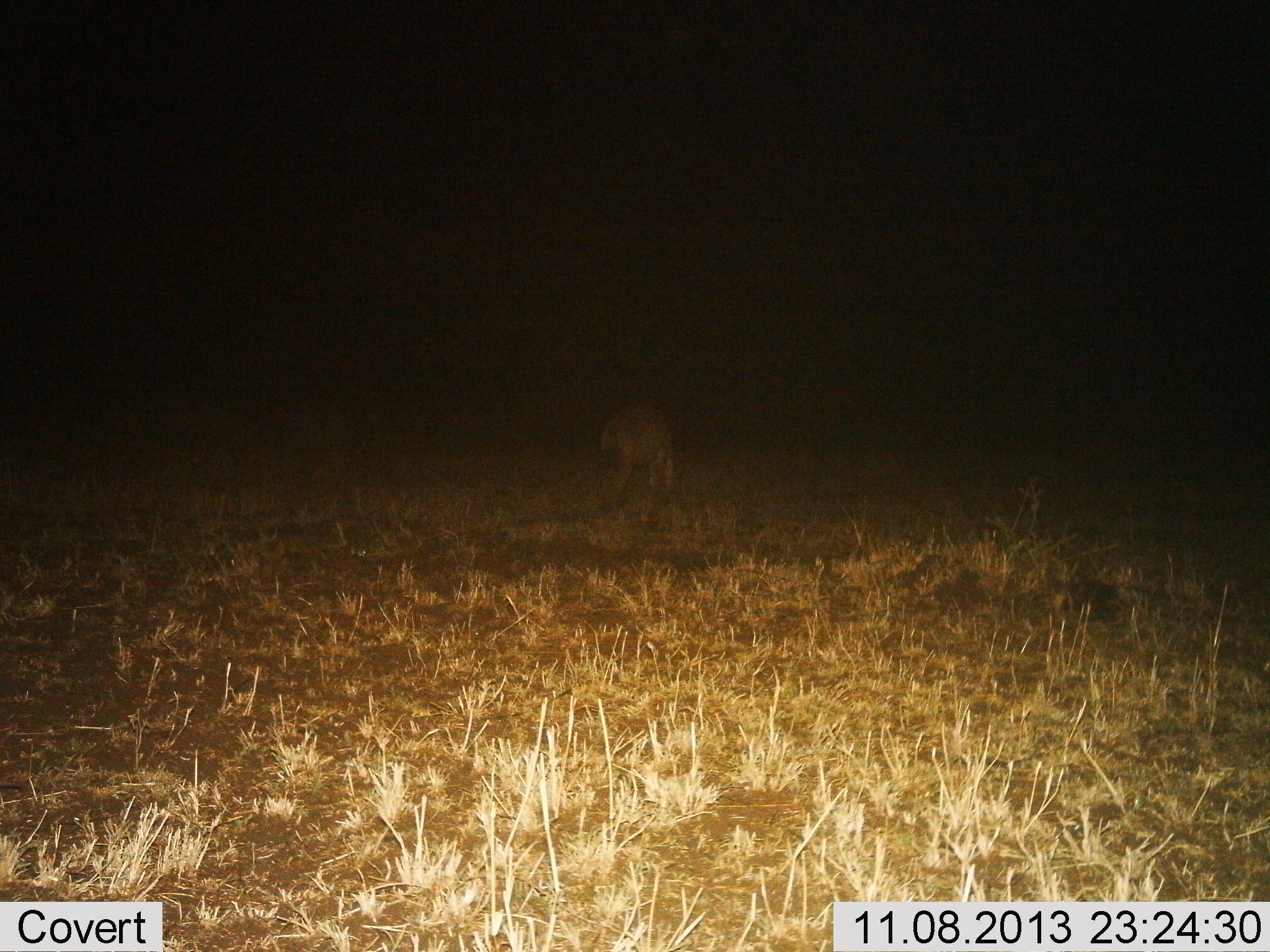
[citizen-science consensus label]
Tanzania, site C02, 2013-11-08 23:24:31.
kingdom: Animalia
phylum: Chordata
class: Mammalia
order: Carnivora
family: Hyaenidae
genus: Crocuta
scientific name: Crocuta crocuta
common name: spotted hyena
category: hyenaspotted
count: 1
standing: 50%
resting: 0%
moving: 50%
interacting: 0%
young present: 0%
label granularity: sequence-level